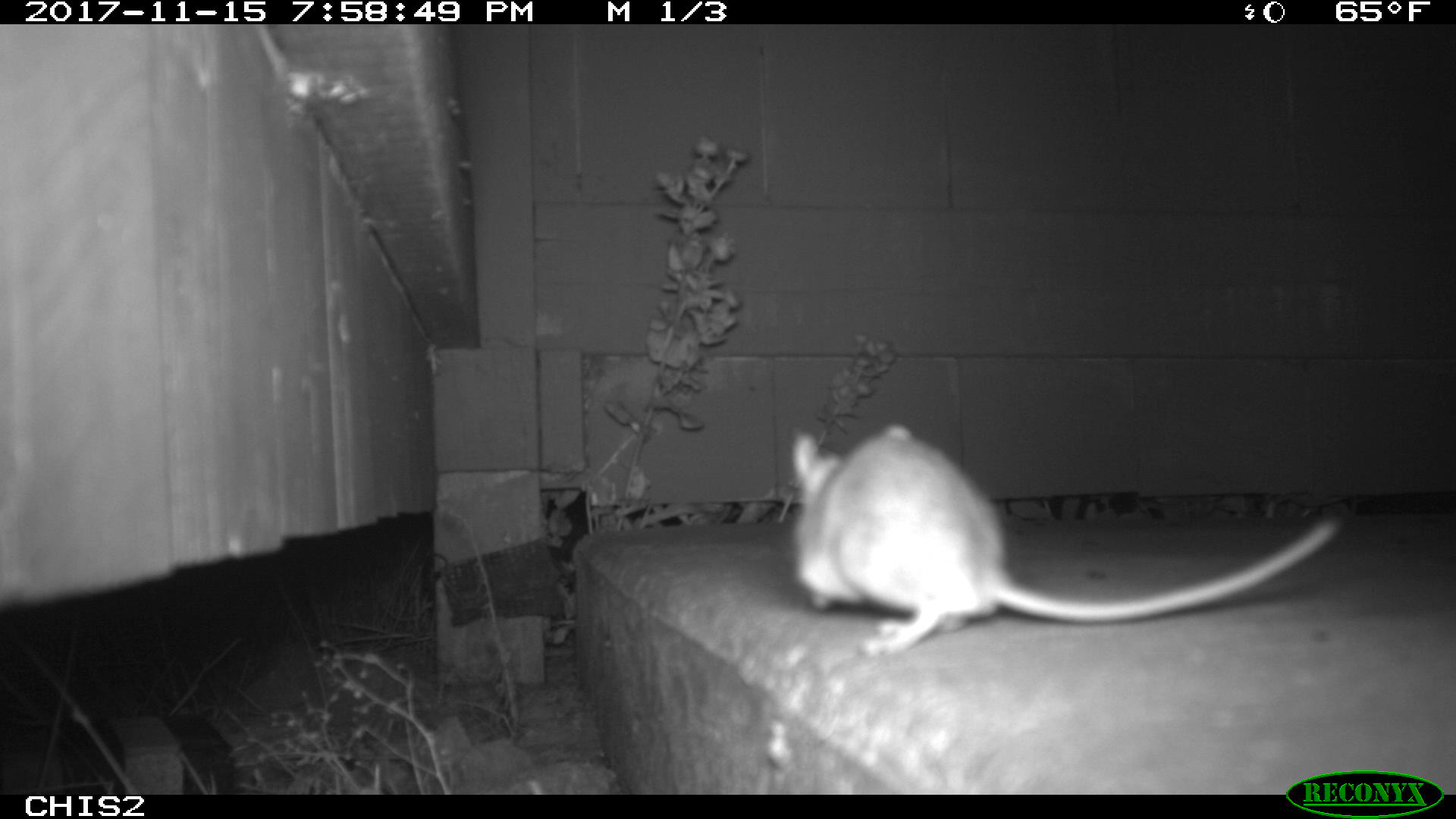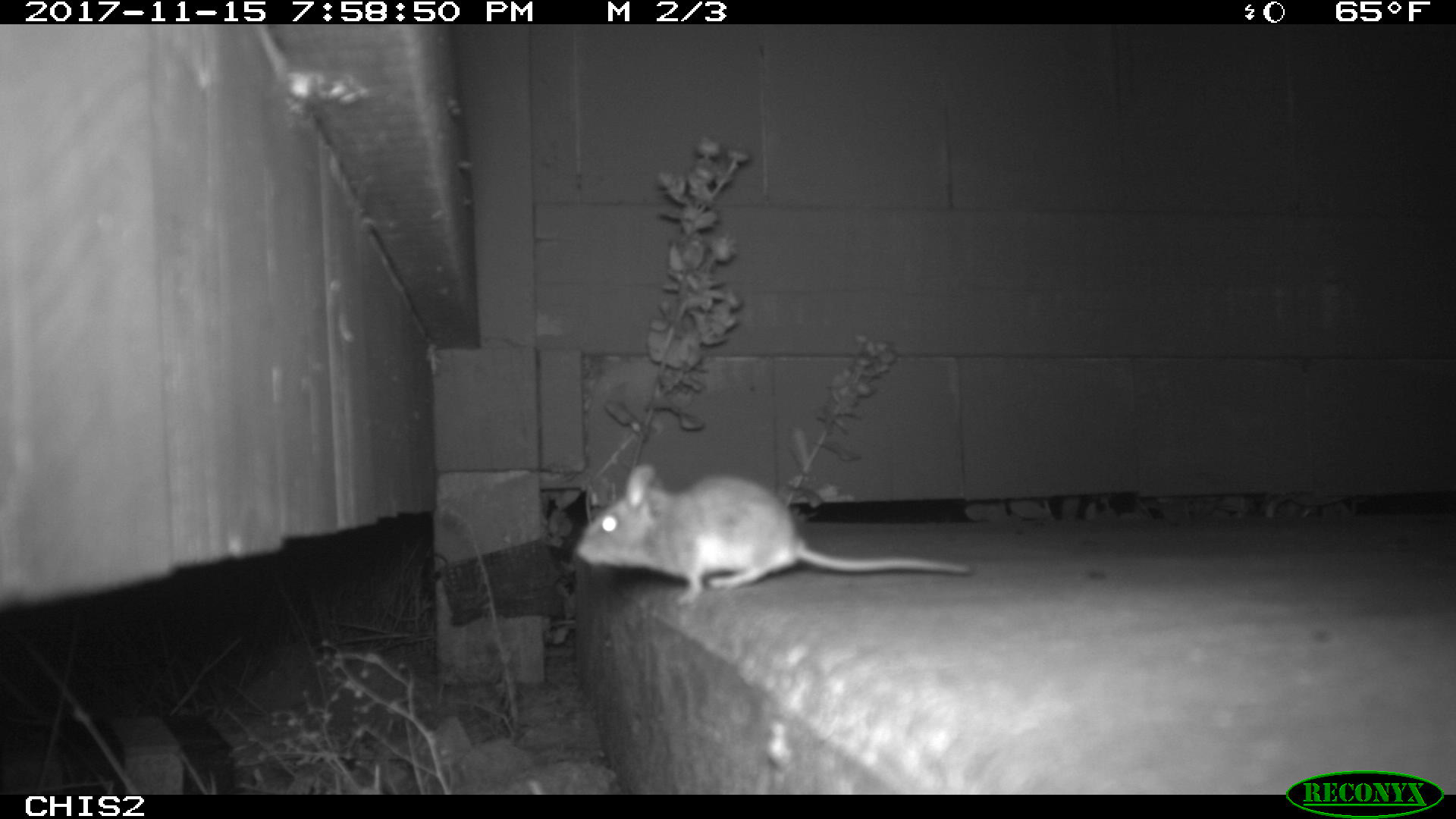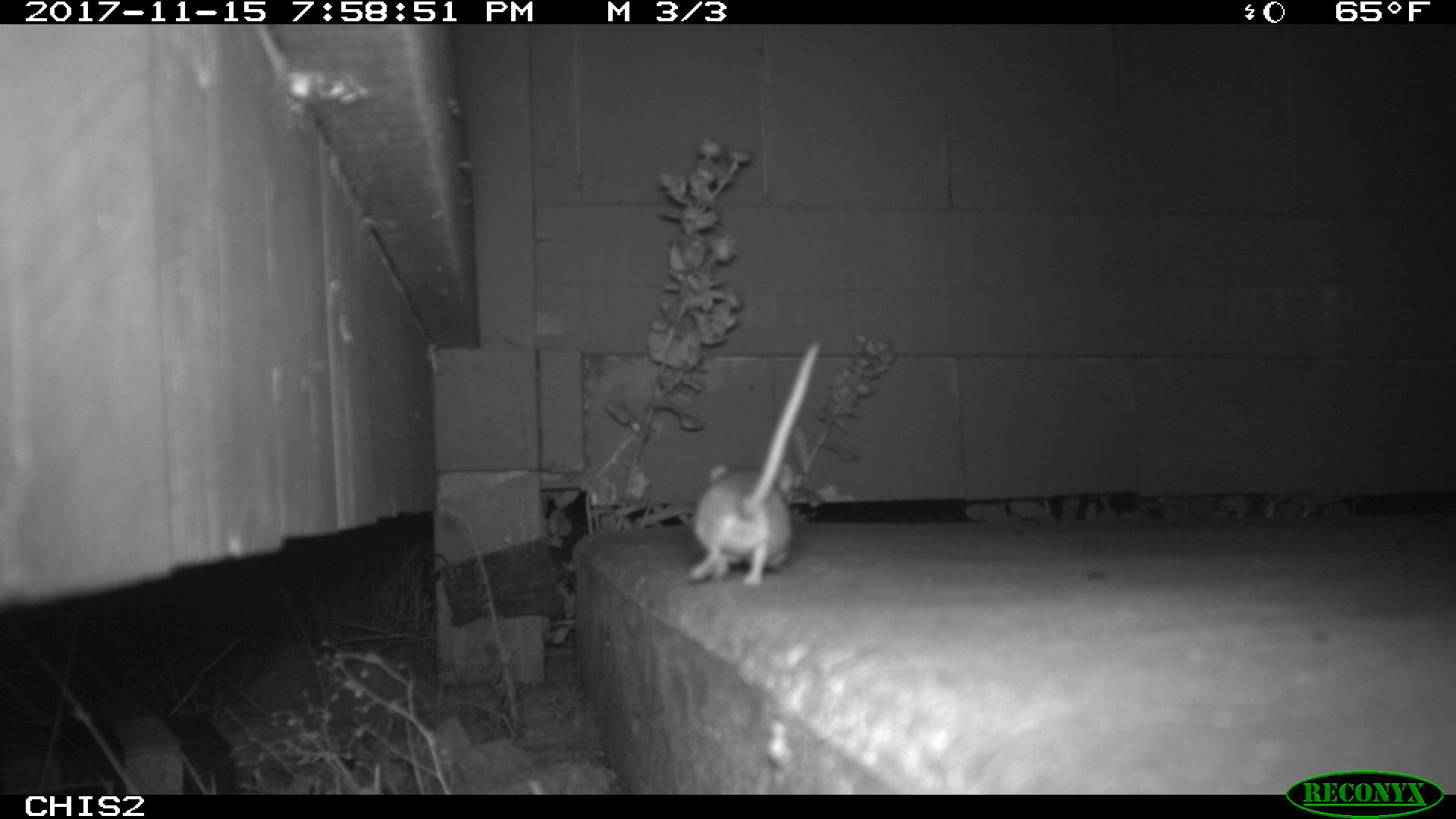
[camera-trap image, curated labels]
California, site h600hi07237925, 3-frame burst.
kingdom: Animalia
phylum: Chordata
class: Mammalia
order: Rodentia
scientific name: Rodentia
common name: rodent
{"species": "rodent (Rodentia)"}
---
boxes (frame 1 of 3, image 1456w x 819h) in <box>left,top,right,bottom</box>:
rodent: <box>788,422,1343,659</box>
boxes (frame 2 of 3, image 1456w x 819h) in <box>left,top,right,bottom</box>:
rodent: <box>575,463,971,603</box>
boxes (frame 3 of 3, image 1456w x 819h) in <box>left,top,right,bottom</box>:
rodent: <box>690,340,822,586</box>